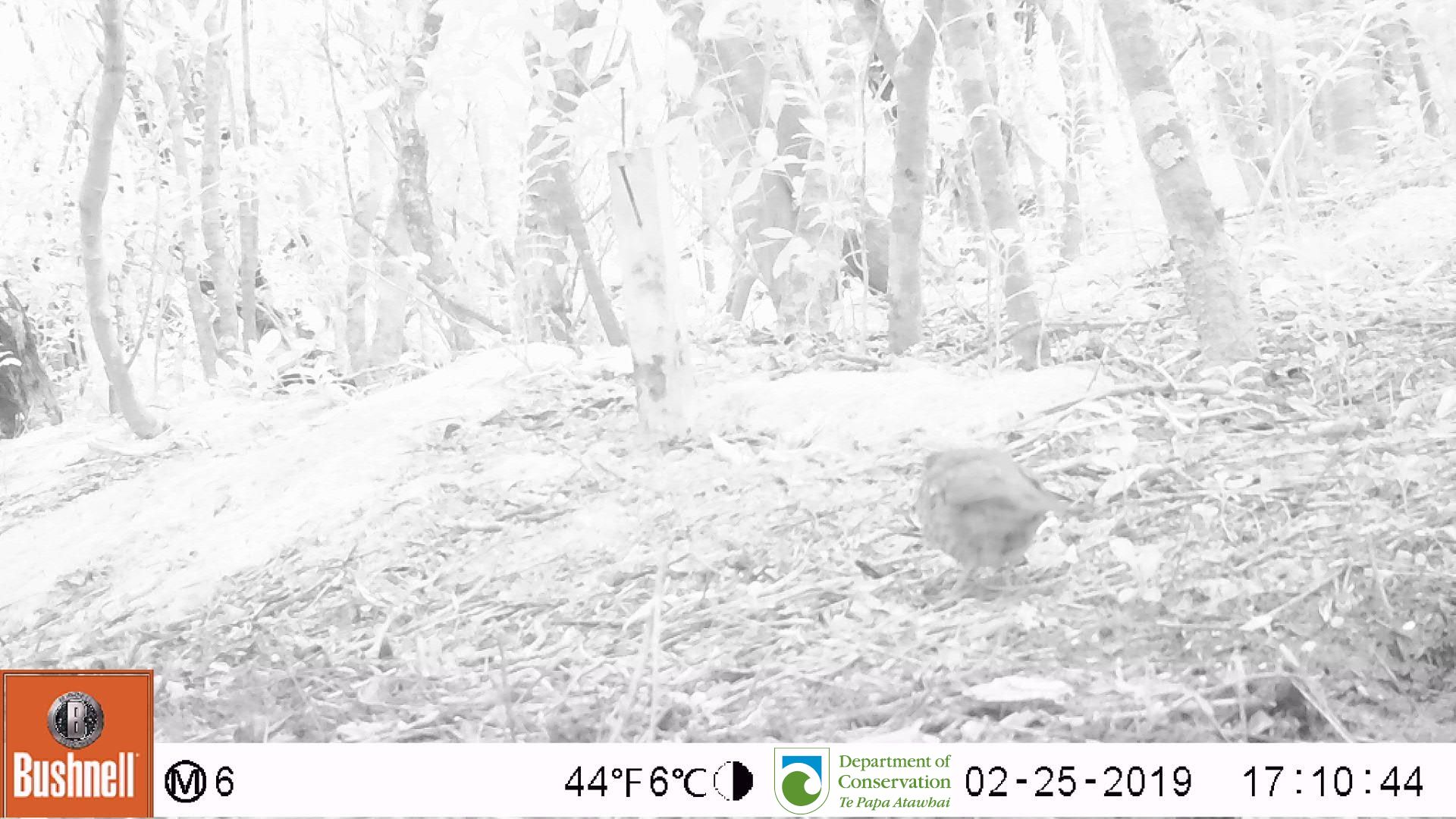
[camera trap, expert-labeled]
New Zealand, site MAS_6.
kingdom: Animalia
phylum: Chordata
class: Aves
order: Passeriformes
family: Turdidae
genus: Turdus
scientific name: Turdus philomelos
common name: song thrush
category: thrush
Thrush (song thrush) (Turdus philomelos).